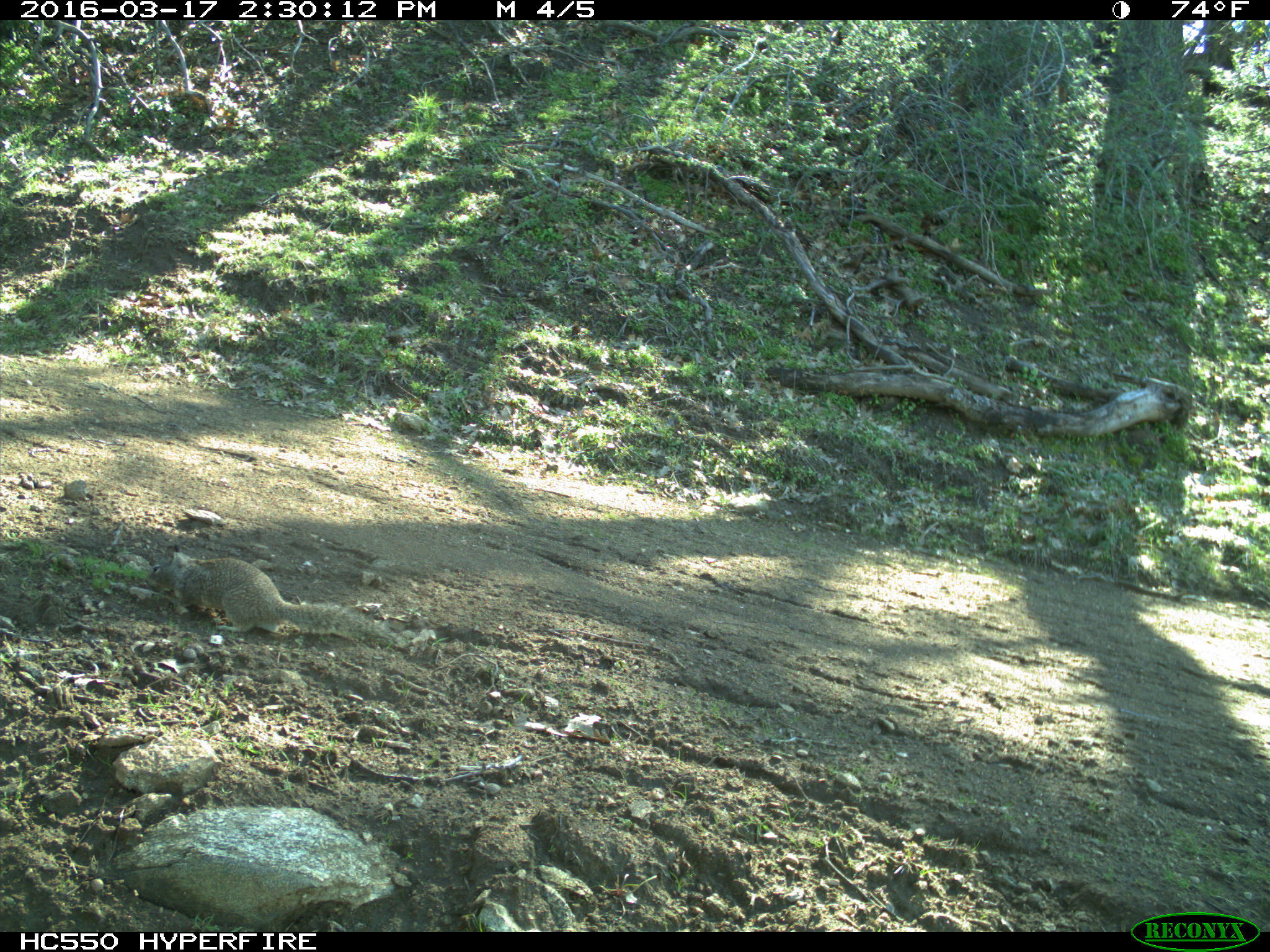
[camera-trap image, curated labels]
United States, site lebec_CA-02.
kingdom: Animalia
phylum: Chordata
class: Mammalia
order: Rodentia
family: Sciuridae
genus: Otospermophilus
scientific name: Otospermophilus beecheyi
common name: california ground squirrel